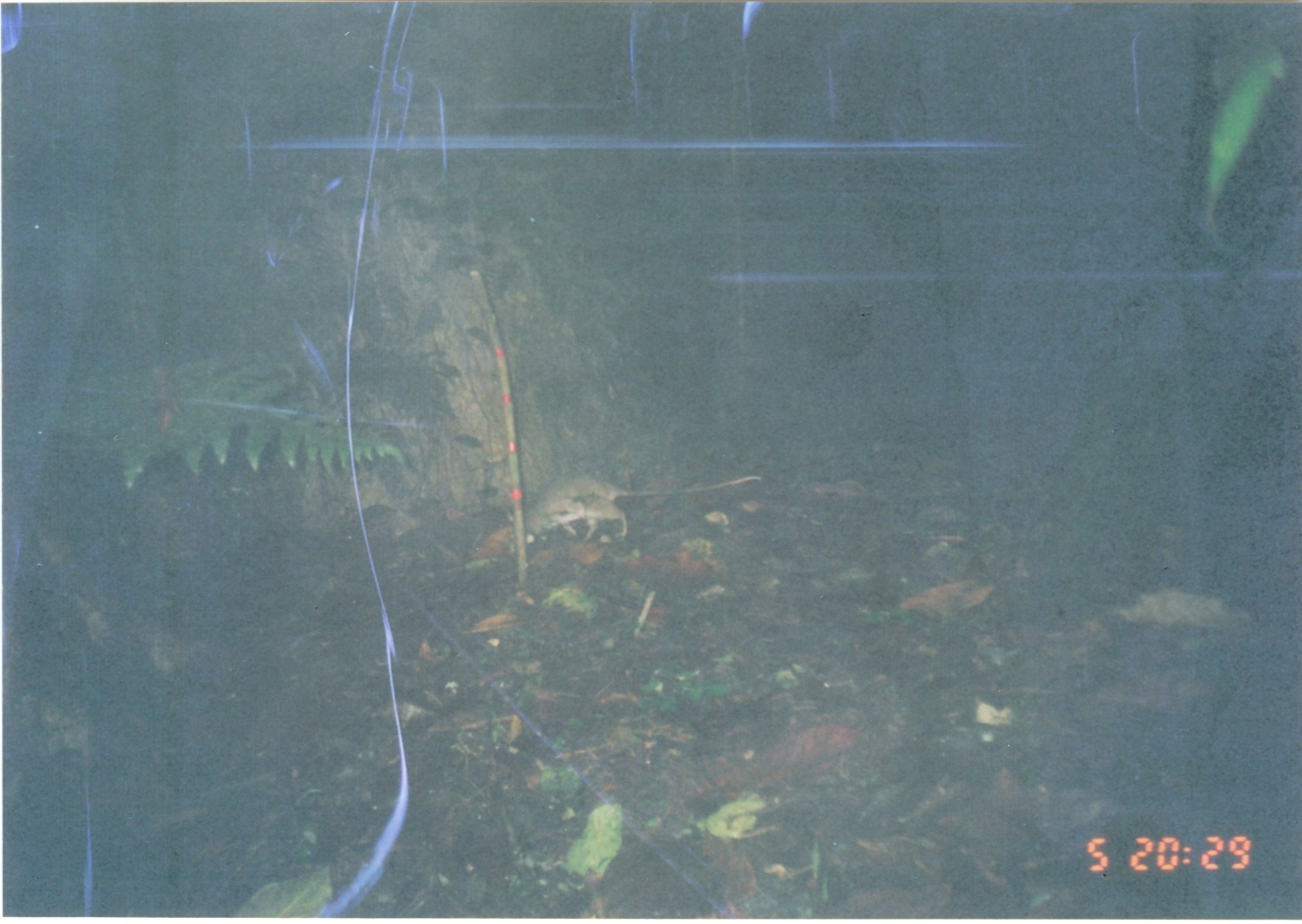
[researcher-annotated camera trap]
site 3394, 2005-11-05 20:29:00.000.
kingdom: Animalia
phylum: Chordata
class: Mammalia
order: Rodentia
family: Nesomyidae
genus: Cricetomys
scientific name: Cricetomys gambianus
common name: african giant pouched rat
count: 1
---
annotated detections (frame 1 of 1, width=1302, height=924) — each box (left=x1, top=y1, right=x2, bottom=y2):
cricetomys gambianus: (left=508, top=471, right=760, bottom=545)